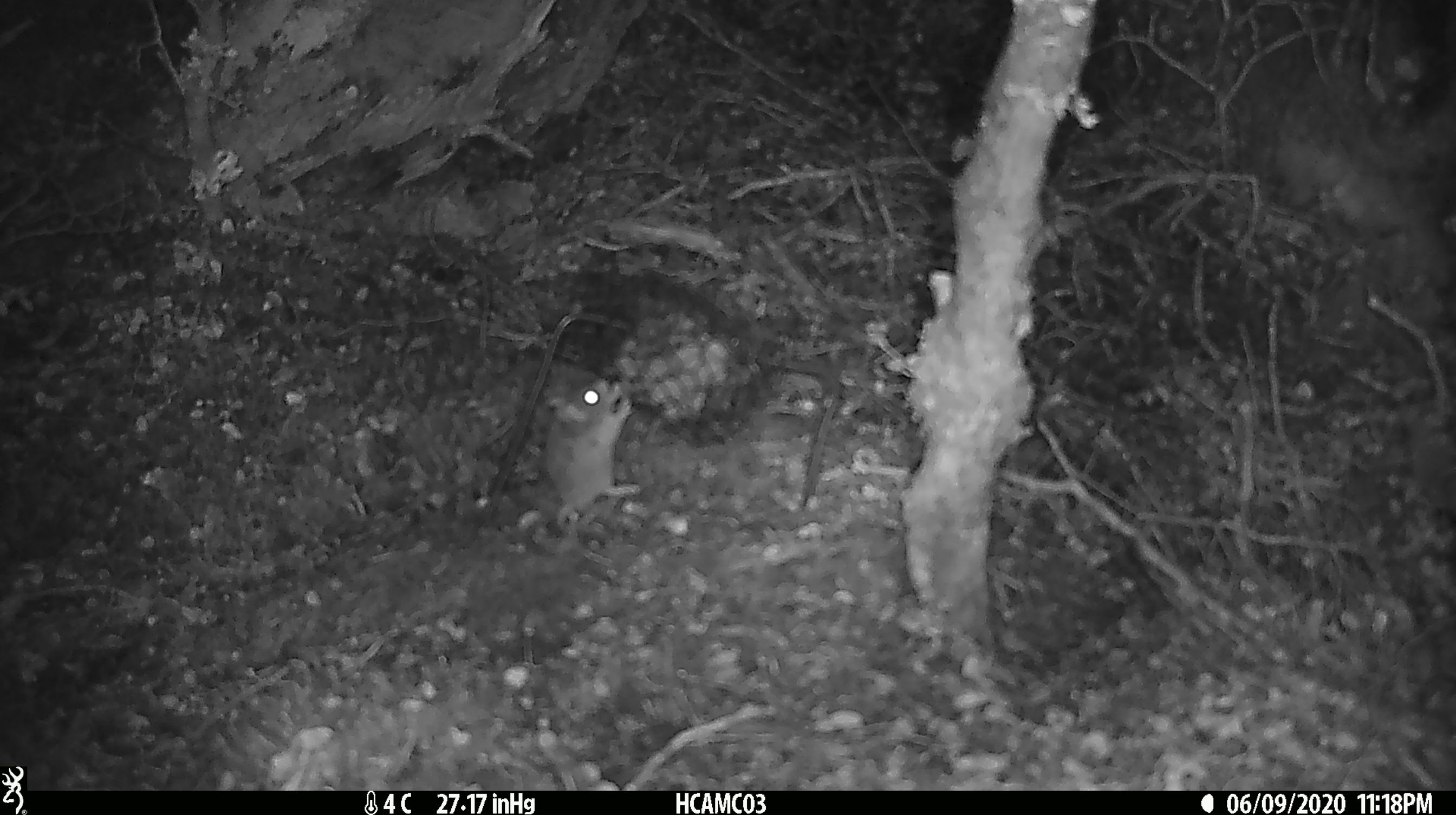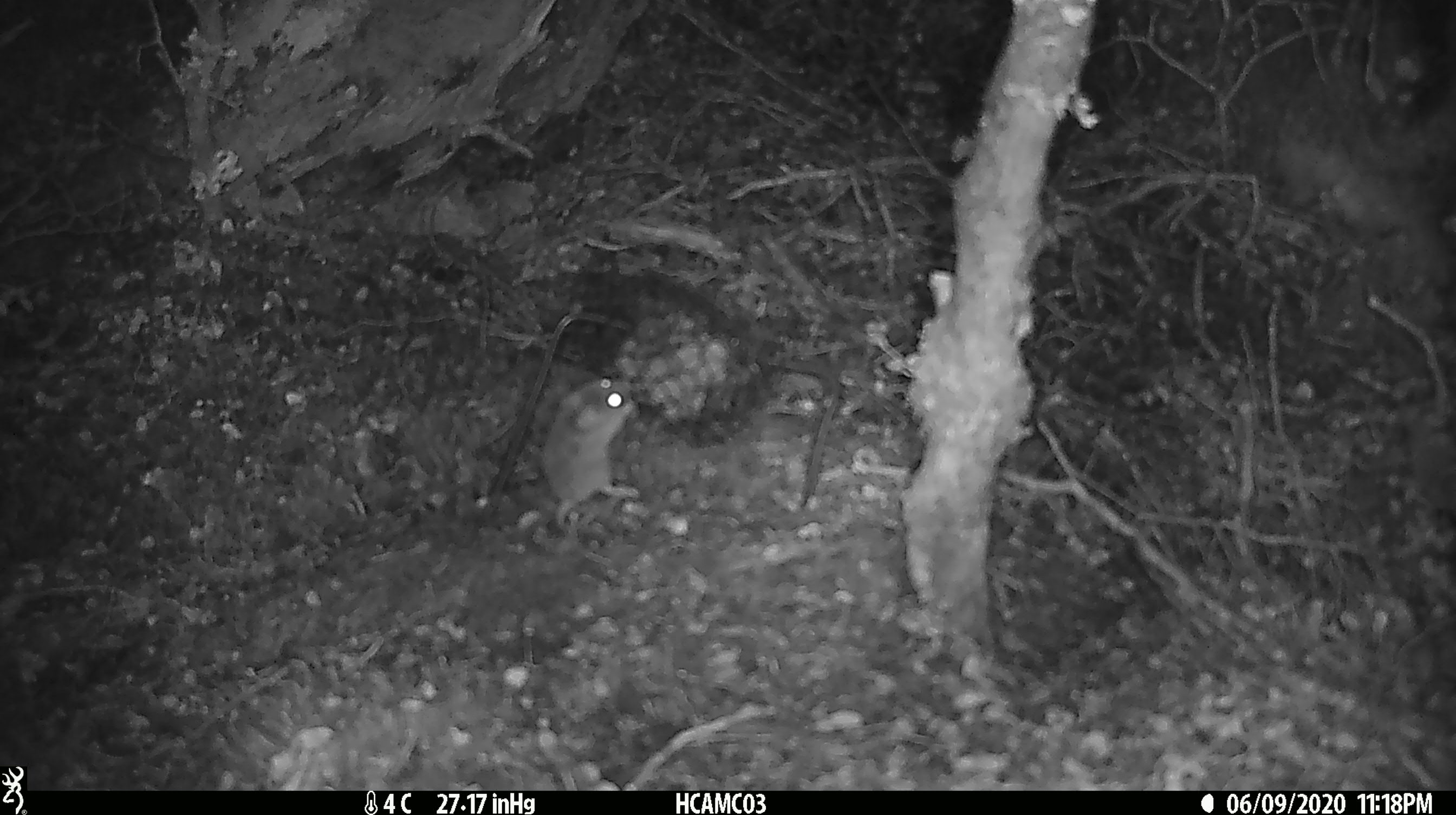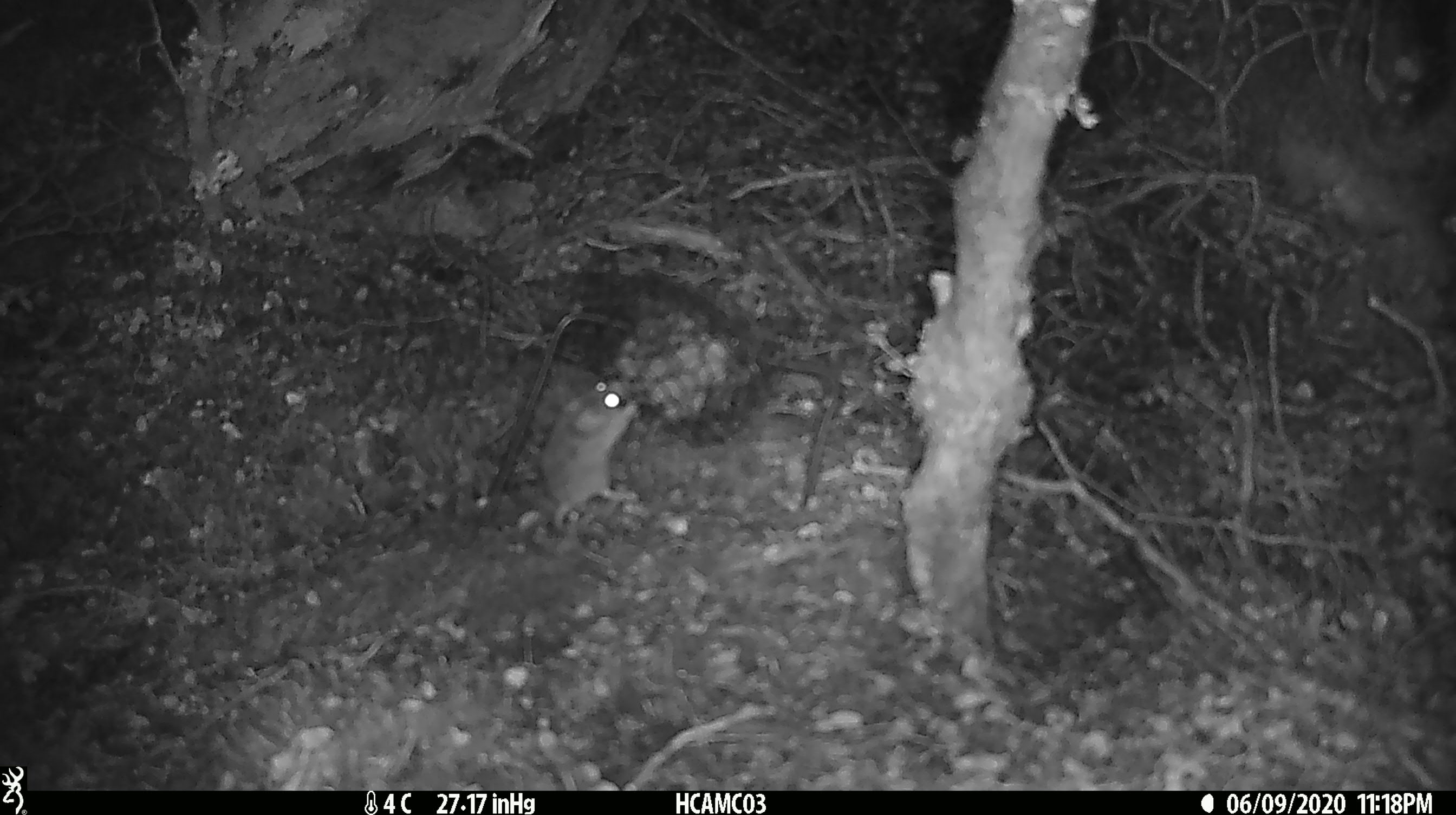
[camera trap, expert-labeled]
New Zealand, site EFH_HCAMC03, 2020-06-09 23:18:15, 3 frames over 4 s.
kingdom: Animalia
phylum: Chordata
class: Mammalia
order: Rodentia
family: Muridae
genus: Mus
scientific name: Mus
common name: mouse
Mouse (Mus).